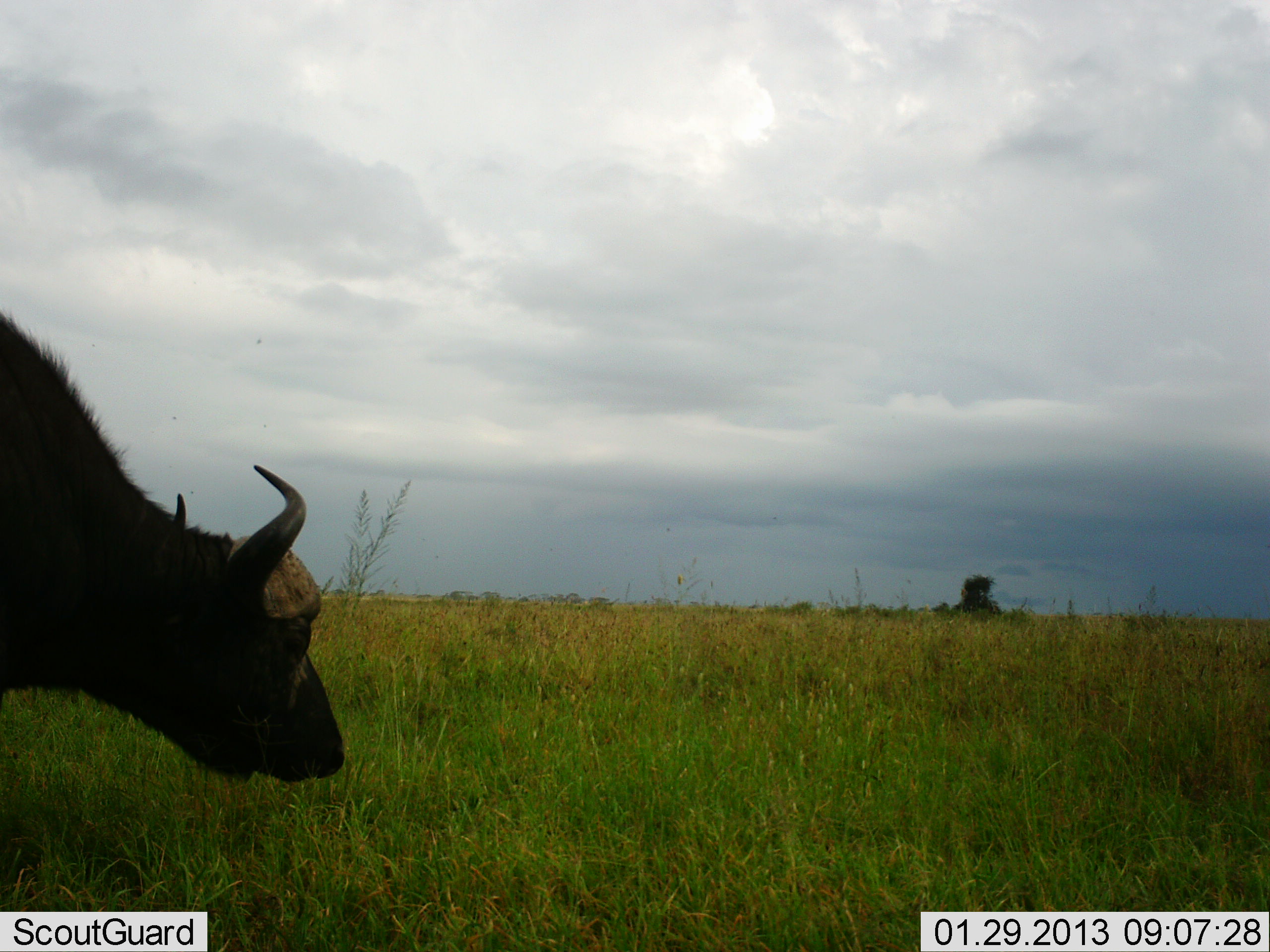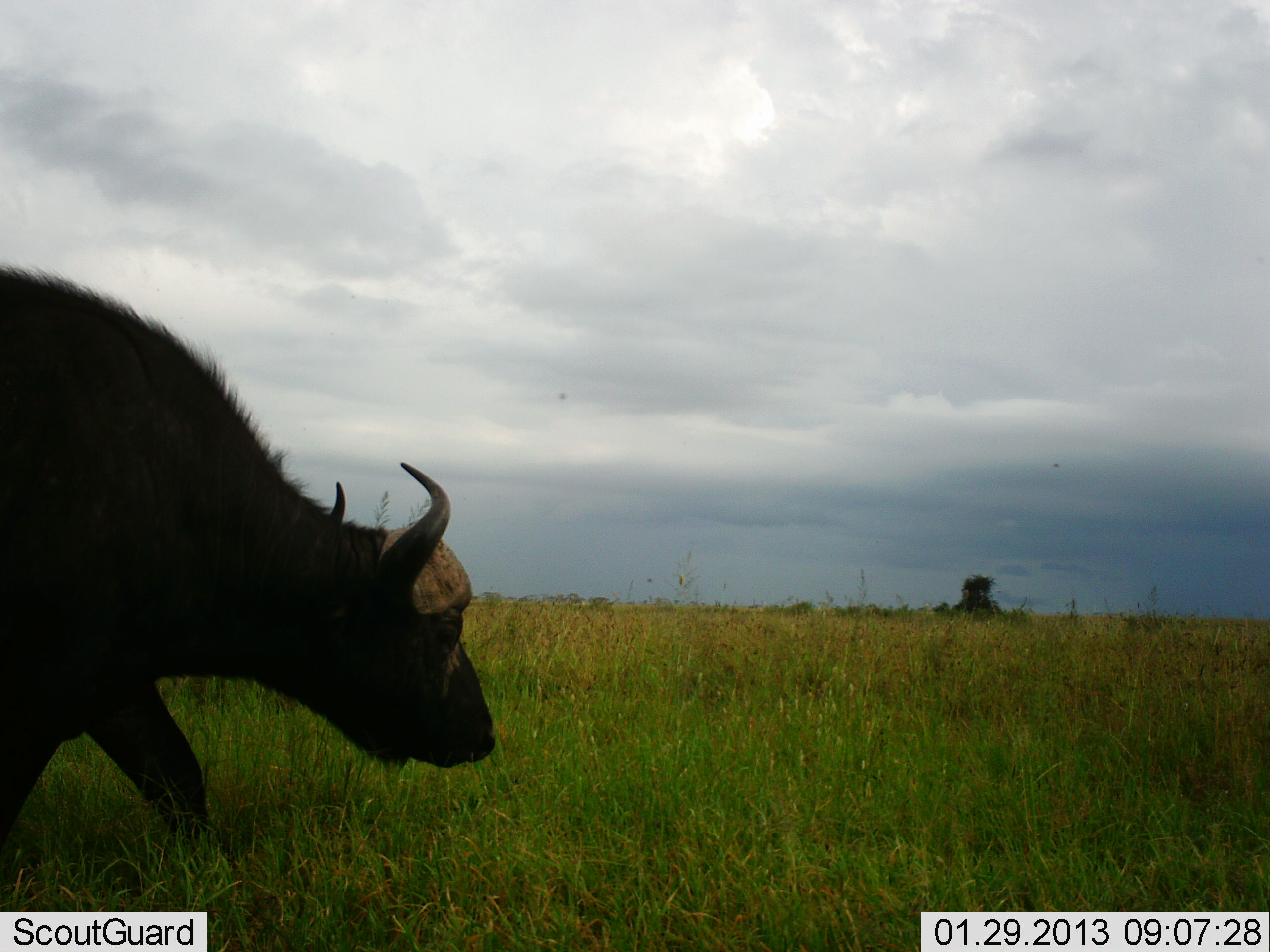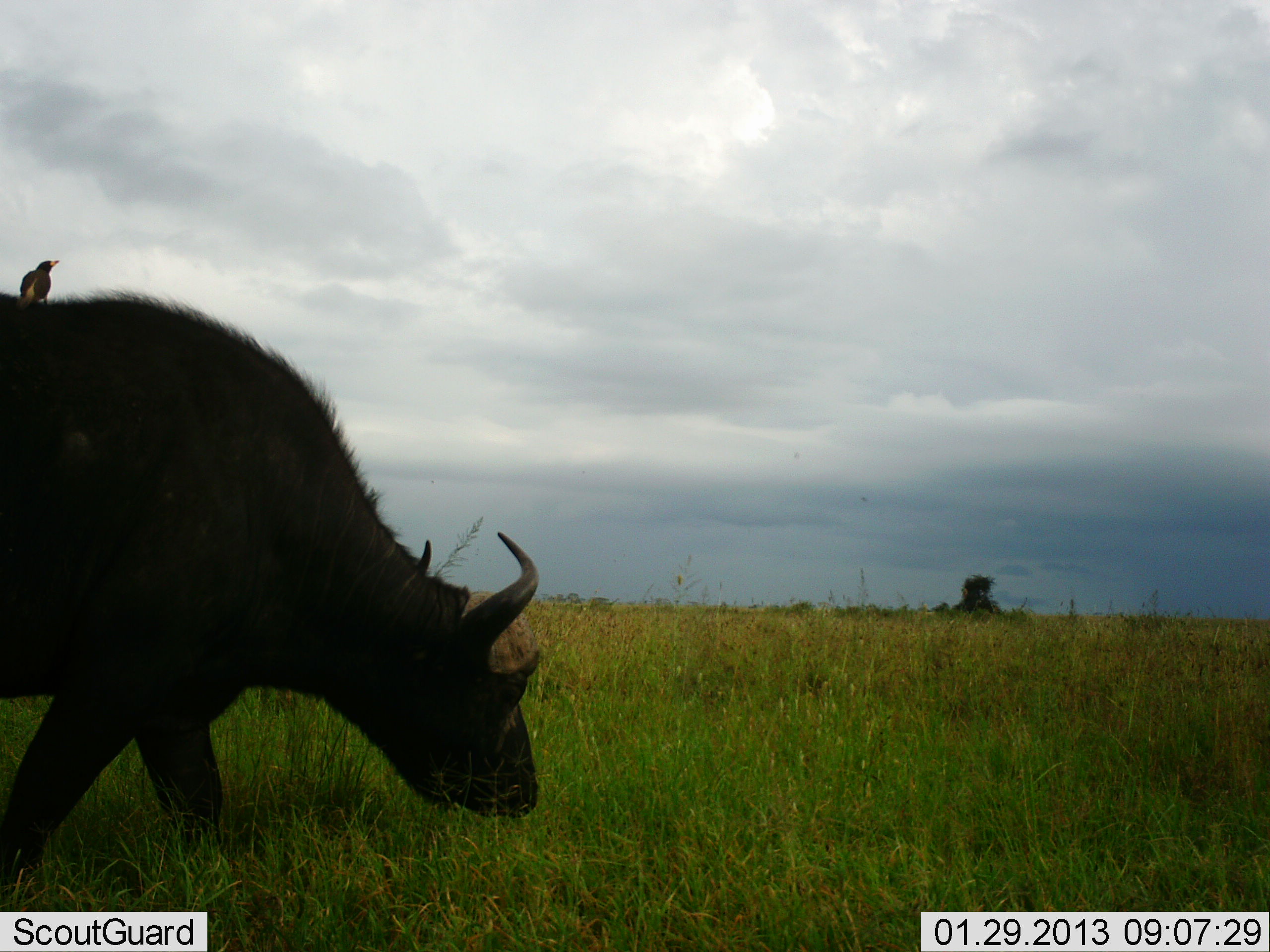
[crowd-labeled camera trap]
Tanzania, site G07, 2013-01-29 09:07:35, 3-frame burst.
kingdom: Animalia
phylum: Chordata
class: Mammalia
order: Artiodactyla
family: Bovidae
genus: Syncerus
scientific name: Syncerus caffer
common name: cape buffalo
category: buffalo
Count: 1.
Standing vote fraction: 7%.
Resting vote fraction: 0%.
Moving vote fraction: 93%.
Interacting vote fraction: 0%.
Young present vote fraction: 0%.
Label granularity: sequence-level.